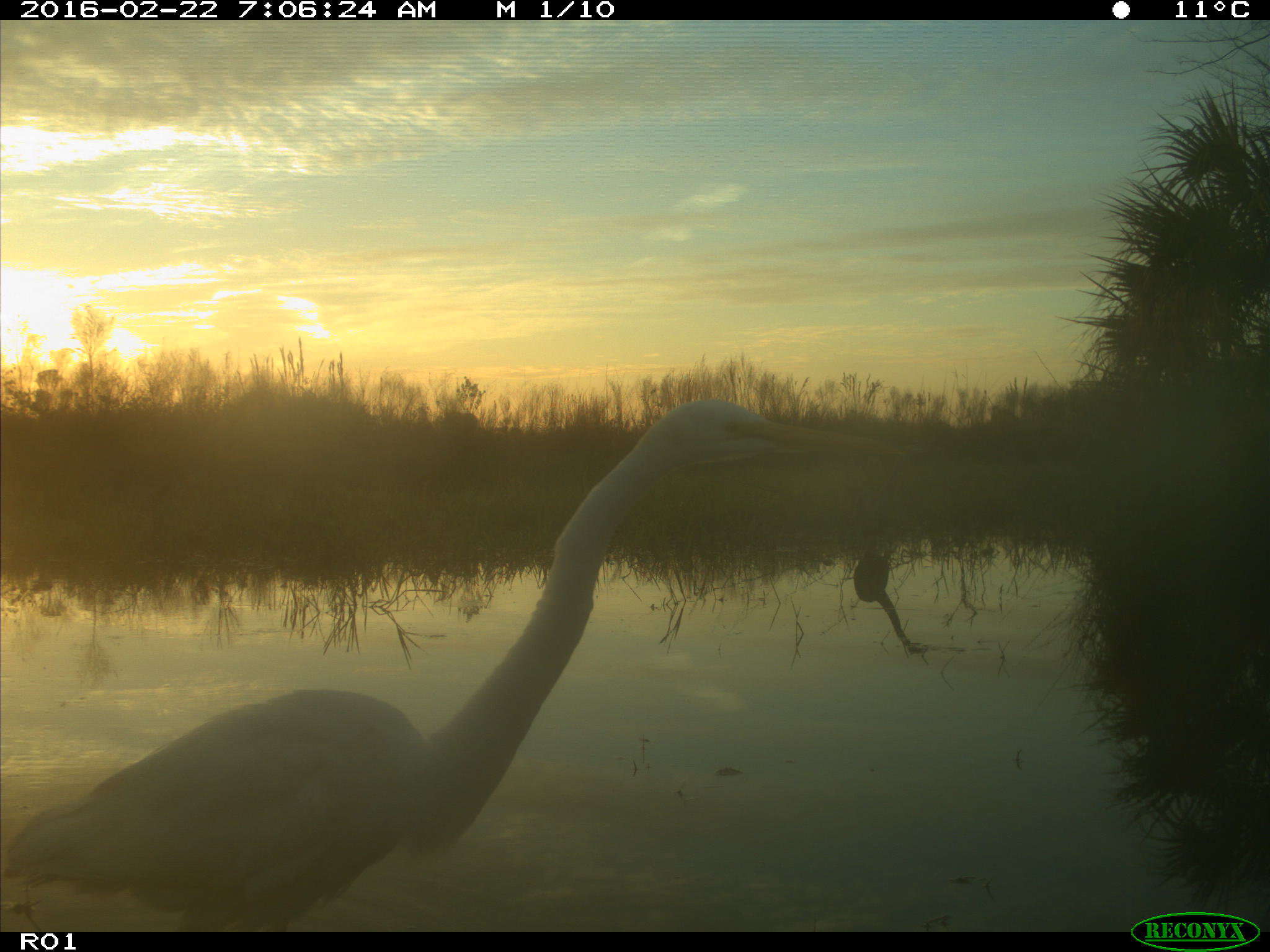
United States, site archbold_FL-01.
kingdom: Animalia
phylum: Chordata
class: Aves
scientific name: Aves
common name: birds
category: unidentified bird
Unidentified bird (birds) (Aves).